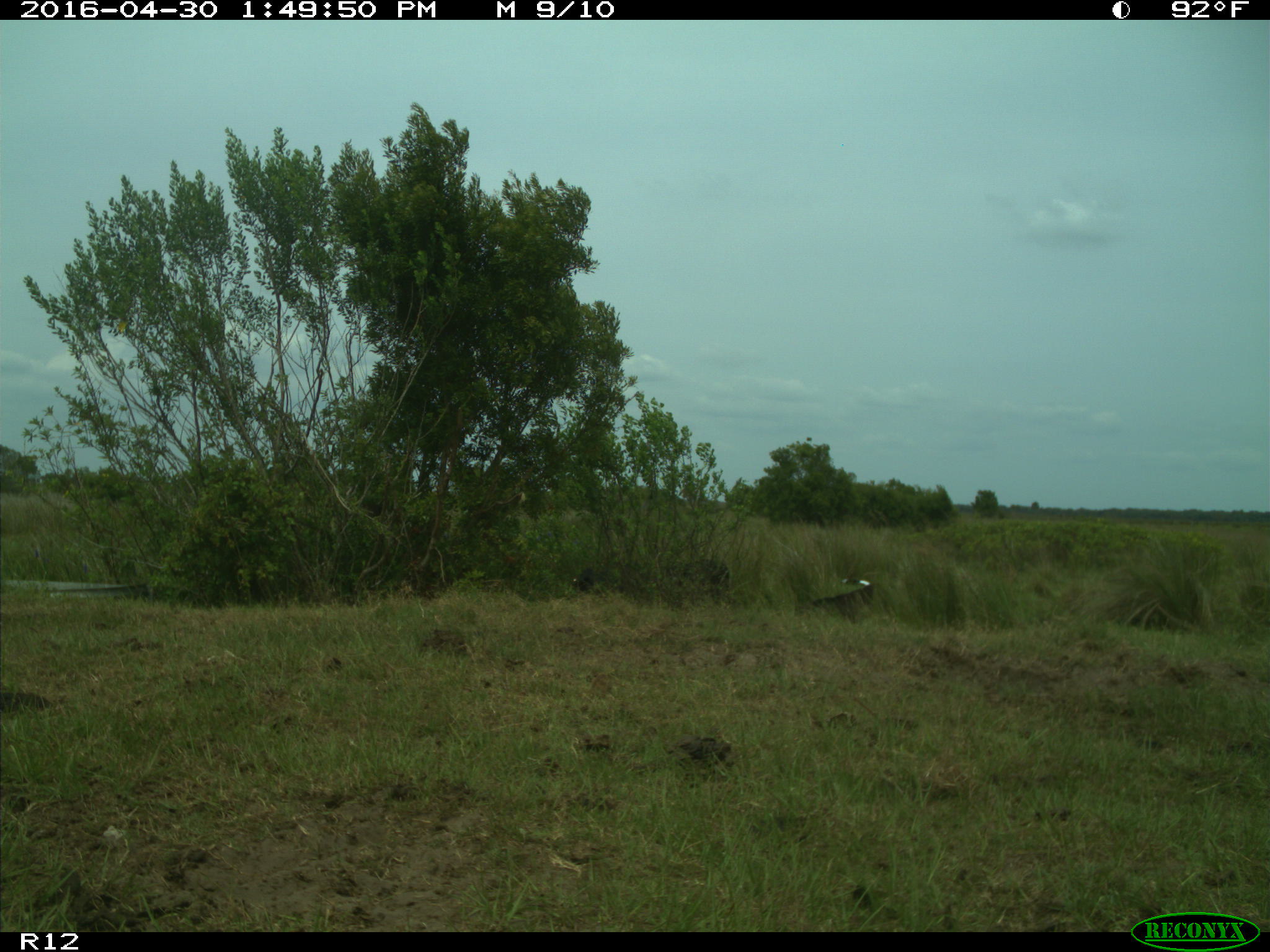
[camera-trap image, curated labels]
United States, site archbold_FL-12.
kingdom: Animalia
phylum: Chordata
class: Mammalia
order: Artiodactyla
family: Bovidae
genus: Bos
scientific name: Bos taurus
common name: domestic cow